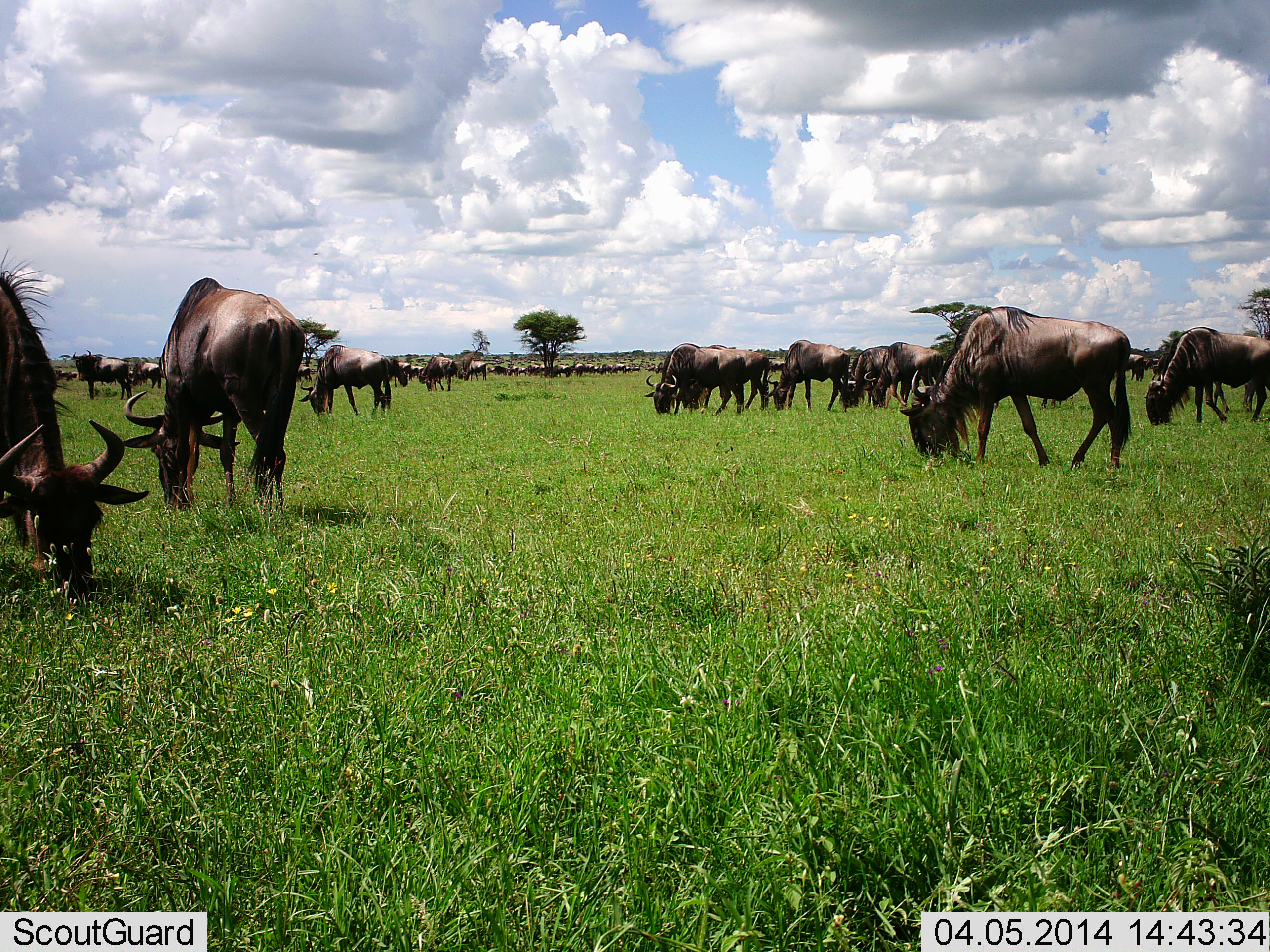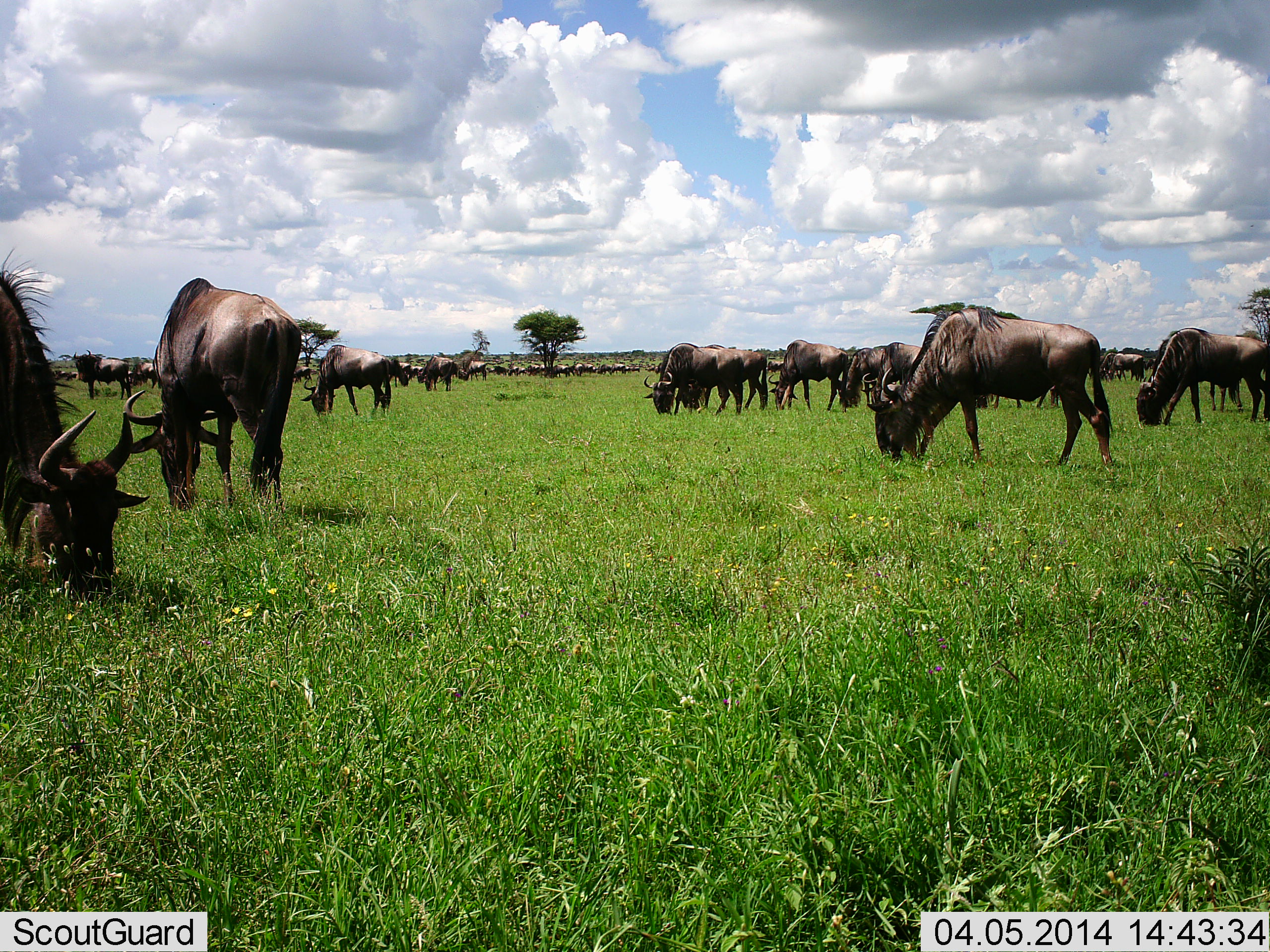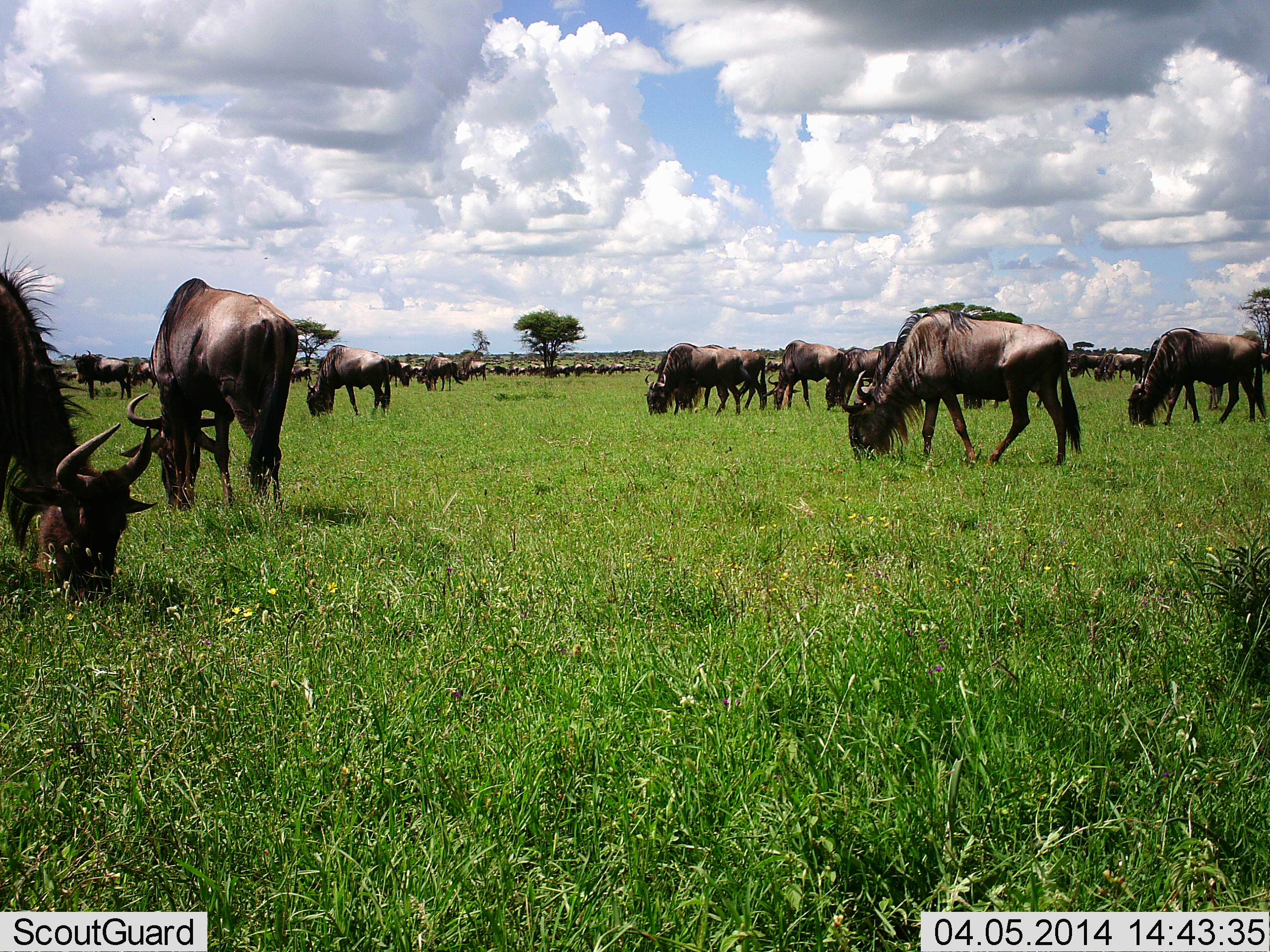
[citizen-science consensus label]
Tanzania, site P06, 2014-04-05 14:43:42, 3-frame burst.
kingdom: Animalia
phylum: Chordata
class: Mammalia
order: Artiodactyla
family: Bovidae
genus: Connochaetes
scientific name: Connochaetes taurinus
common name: blue wildebeest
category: wildebeest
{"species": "wildebeest (blue wildebeest) (Connochaetes taurinus)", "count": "11-50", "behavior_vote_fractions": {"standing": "40%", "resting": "0%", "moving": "20%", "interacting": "0%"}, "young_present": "0%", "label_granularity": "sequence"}